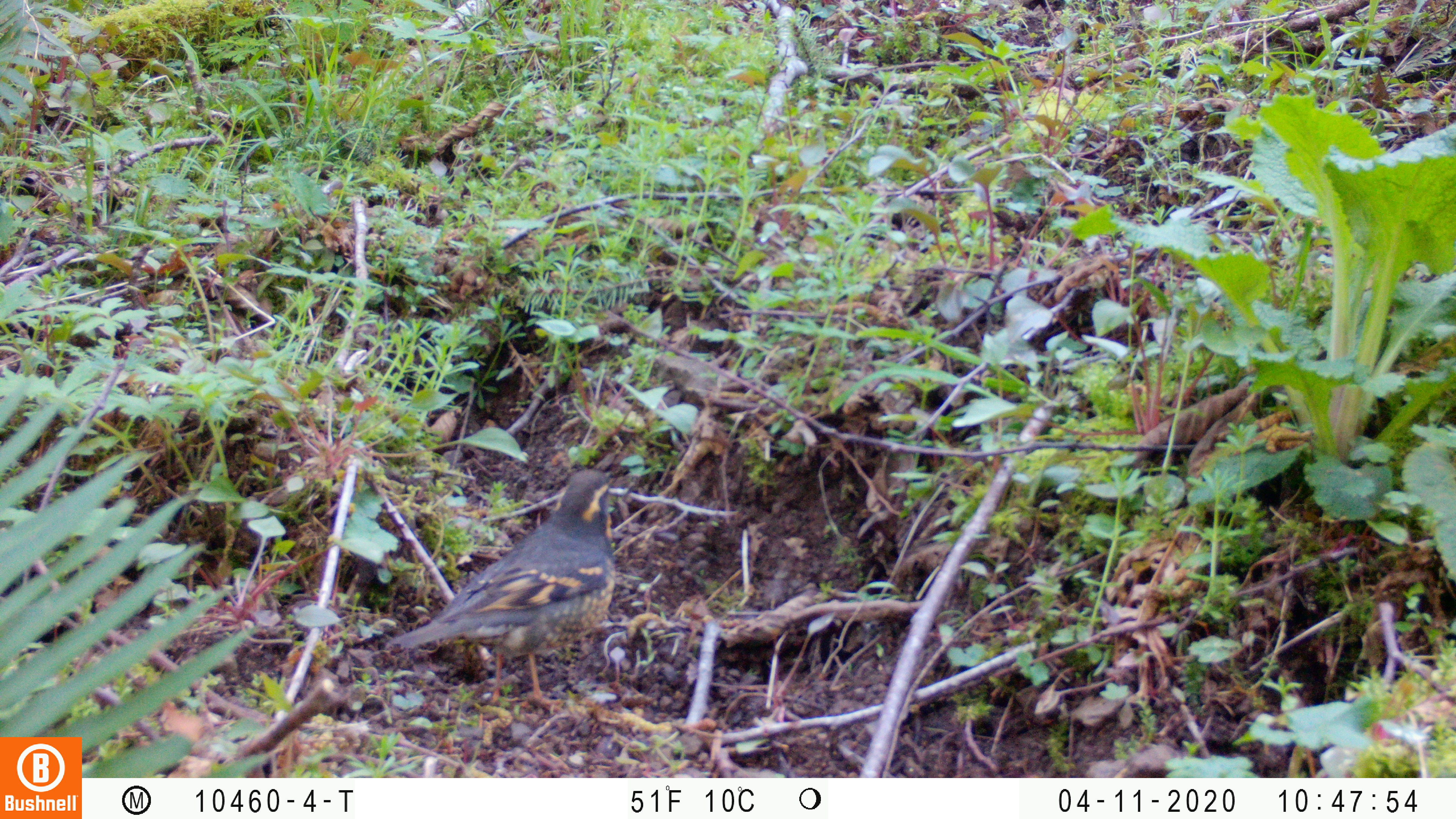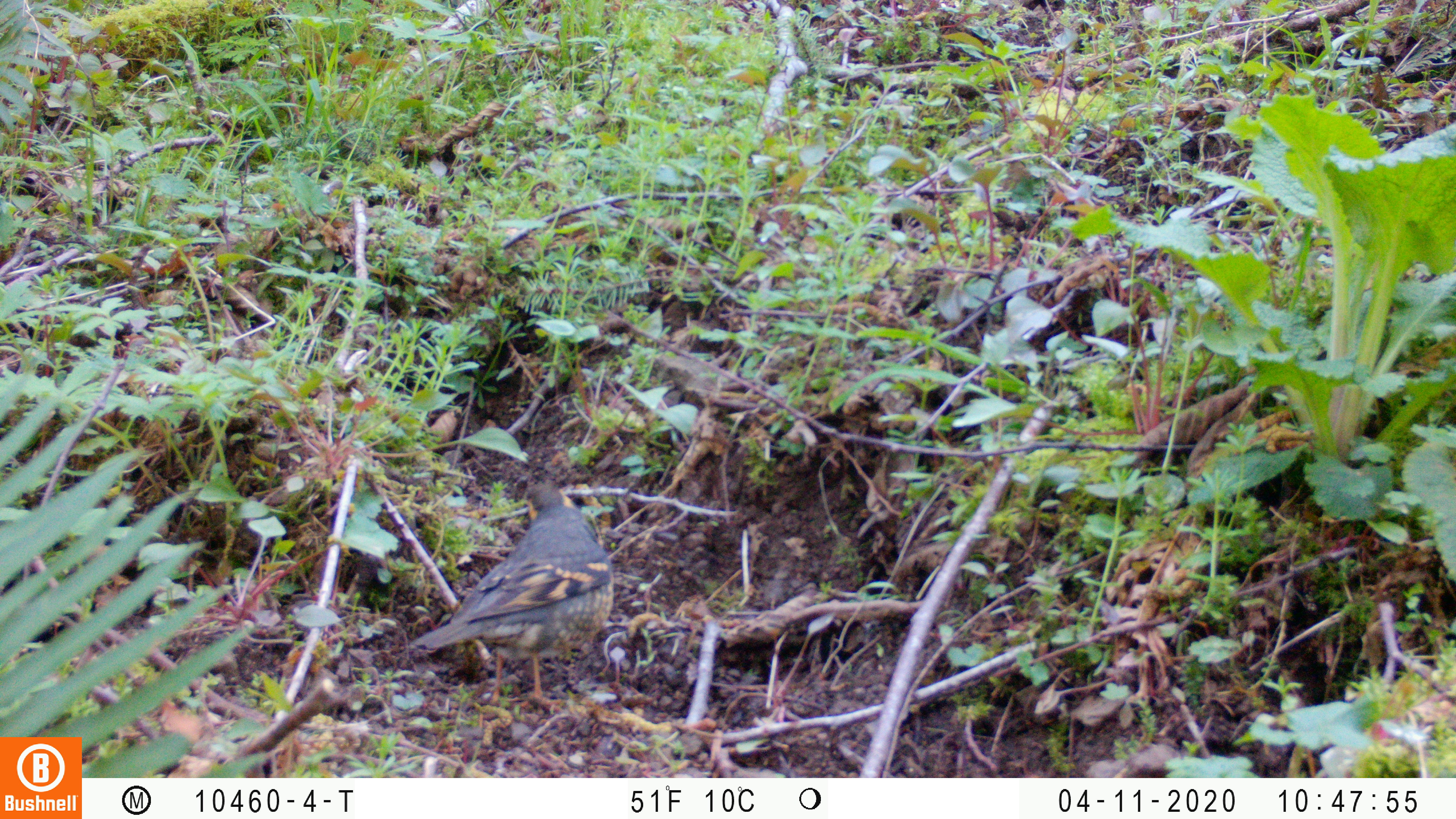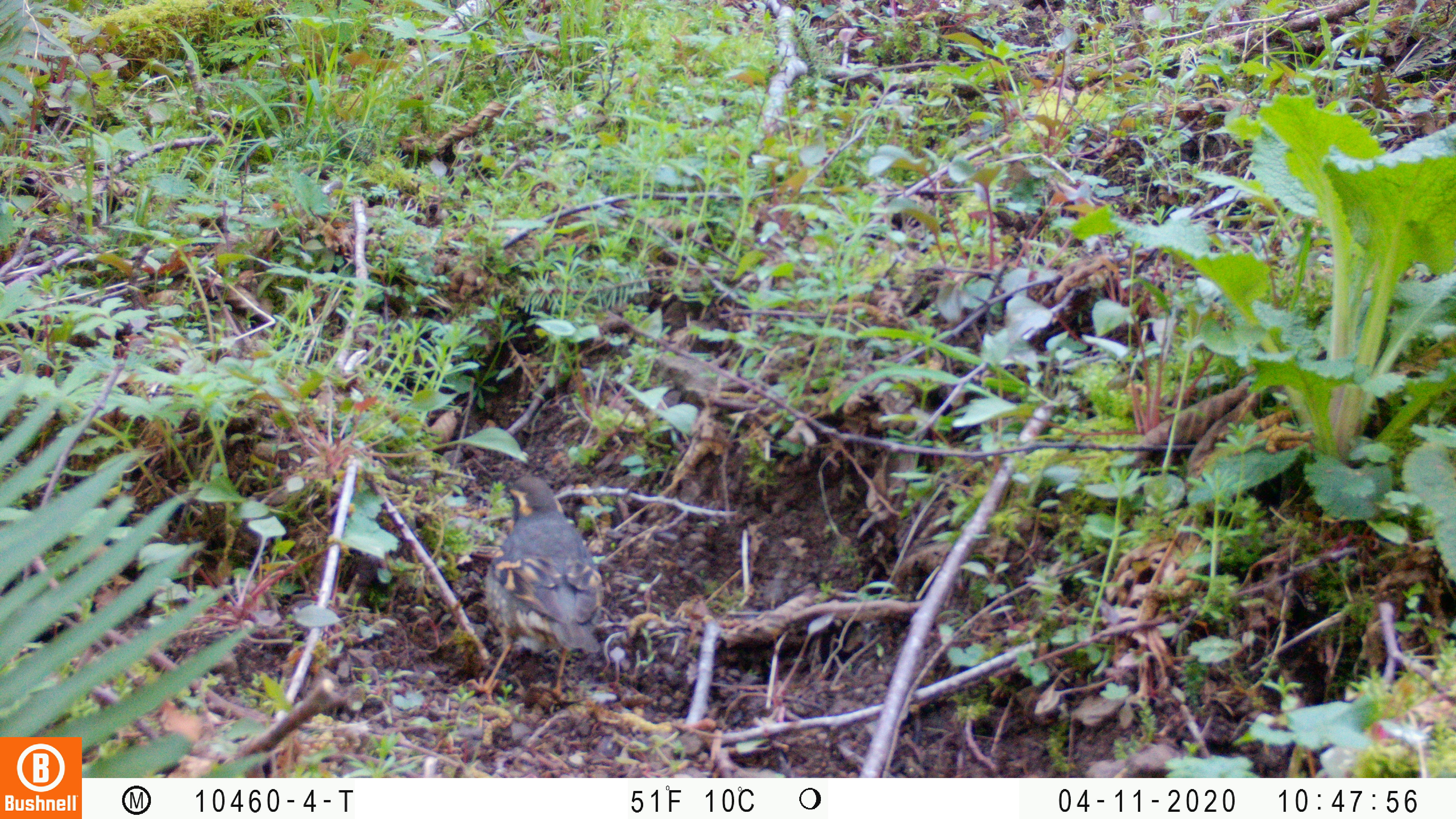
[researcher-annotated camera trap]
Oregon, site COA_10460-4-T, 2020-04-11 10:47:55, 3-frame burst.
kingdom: Animalia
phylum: Chordata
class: Aves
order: Passeriformes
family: Turdidae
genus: Ixoreus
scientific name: Ixoreus naevius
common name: varied thrush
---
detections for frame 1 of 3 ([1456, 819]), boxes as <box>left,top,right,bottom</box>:
varied thrush: <box>392,467,619,695</box>